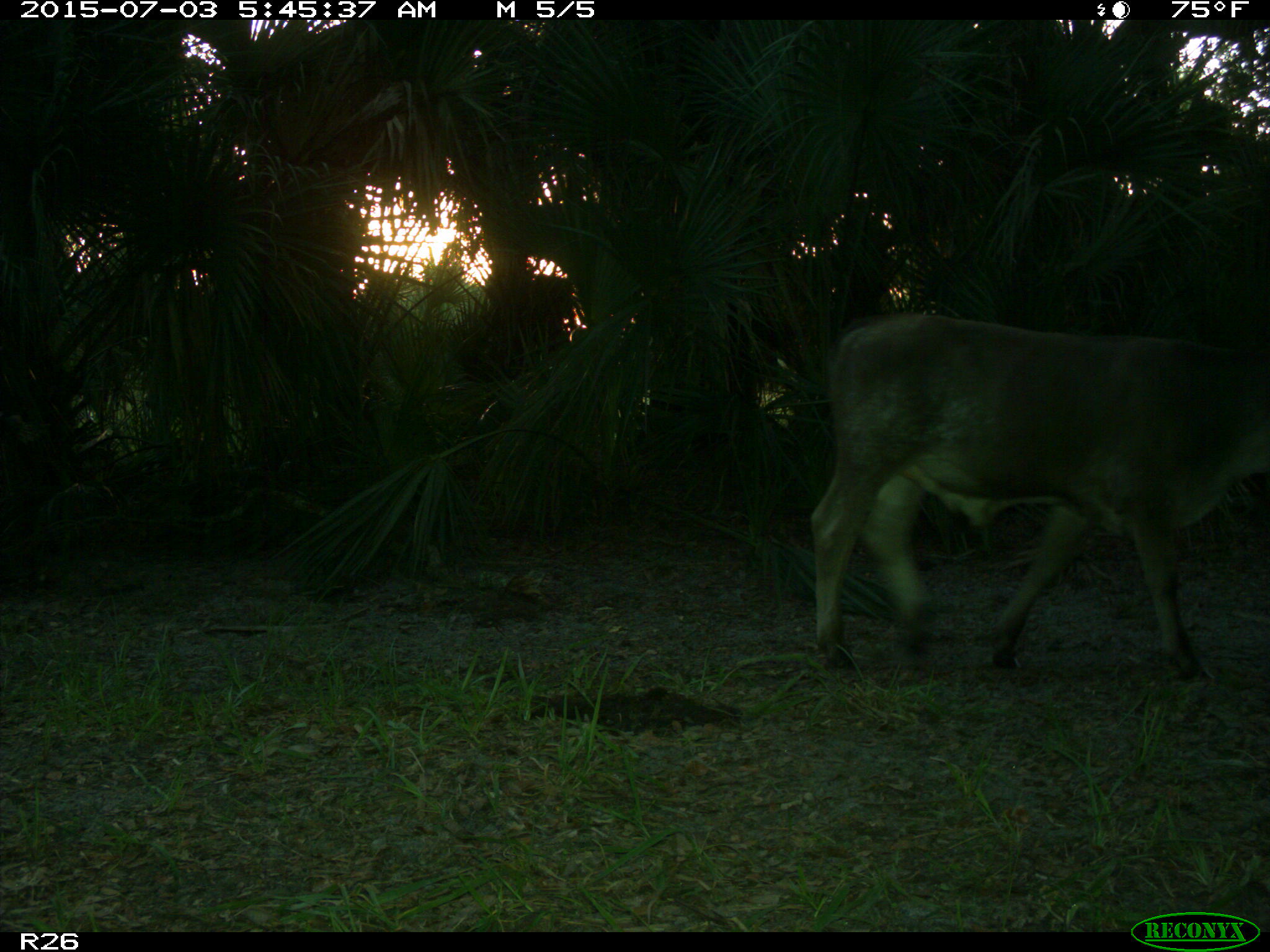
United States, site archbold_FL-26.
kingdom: Animalia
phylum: Chordata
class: Mammalia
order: Artiodactyla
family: Bovidae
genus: Bos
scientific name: Bos taurus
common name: domestic cow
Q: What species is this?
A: Bos taurus (domestic cow).